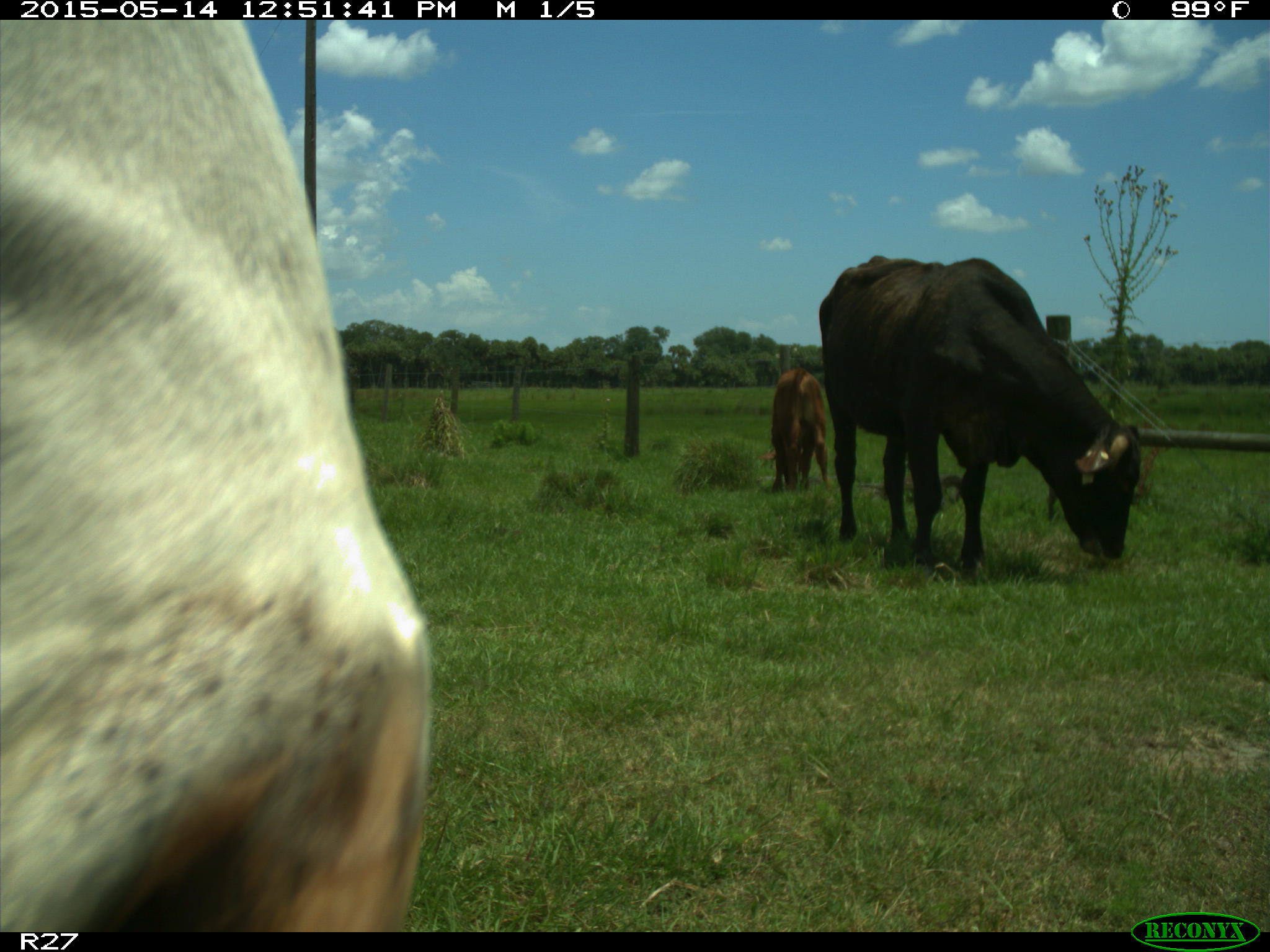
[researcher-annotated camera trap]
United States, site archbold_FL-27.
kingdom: Animalia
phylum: Chordata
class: Mammalia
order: Artiodactyla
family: Bovidae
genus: Bos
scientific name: Bos taurus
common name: domestic cow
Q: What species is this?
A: Bos taurus (domestic cow).